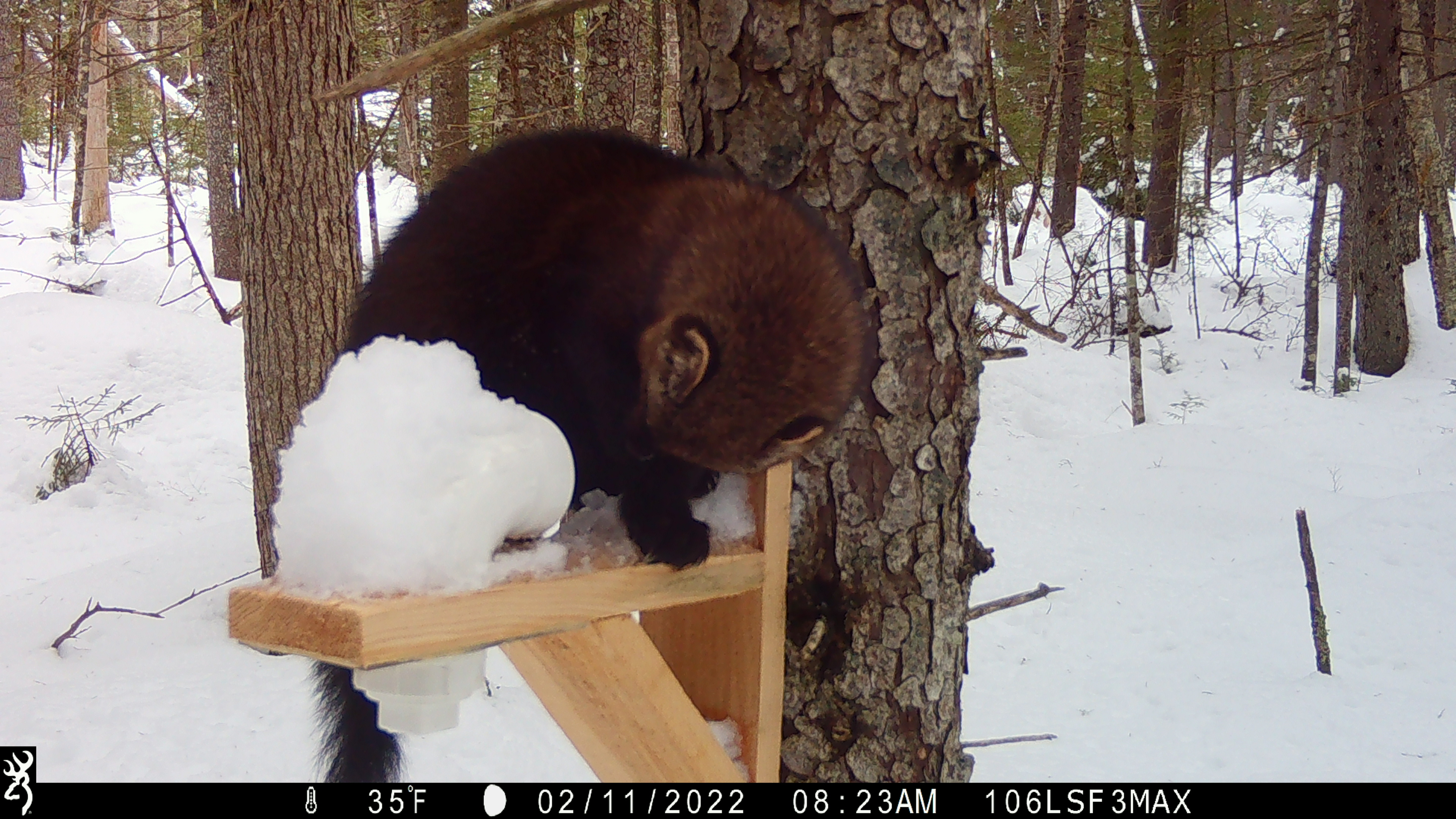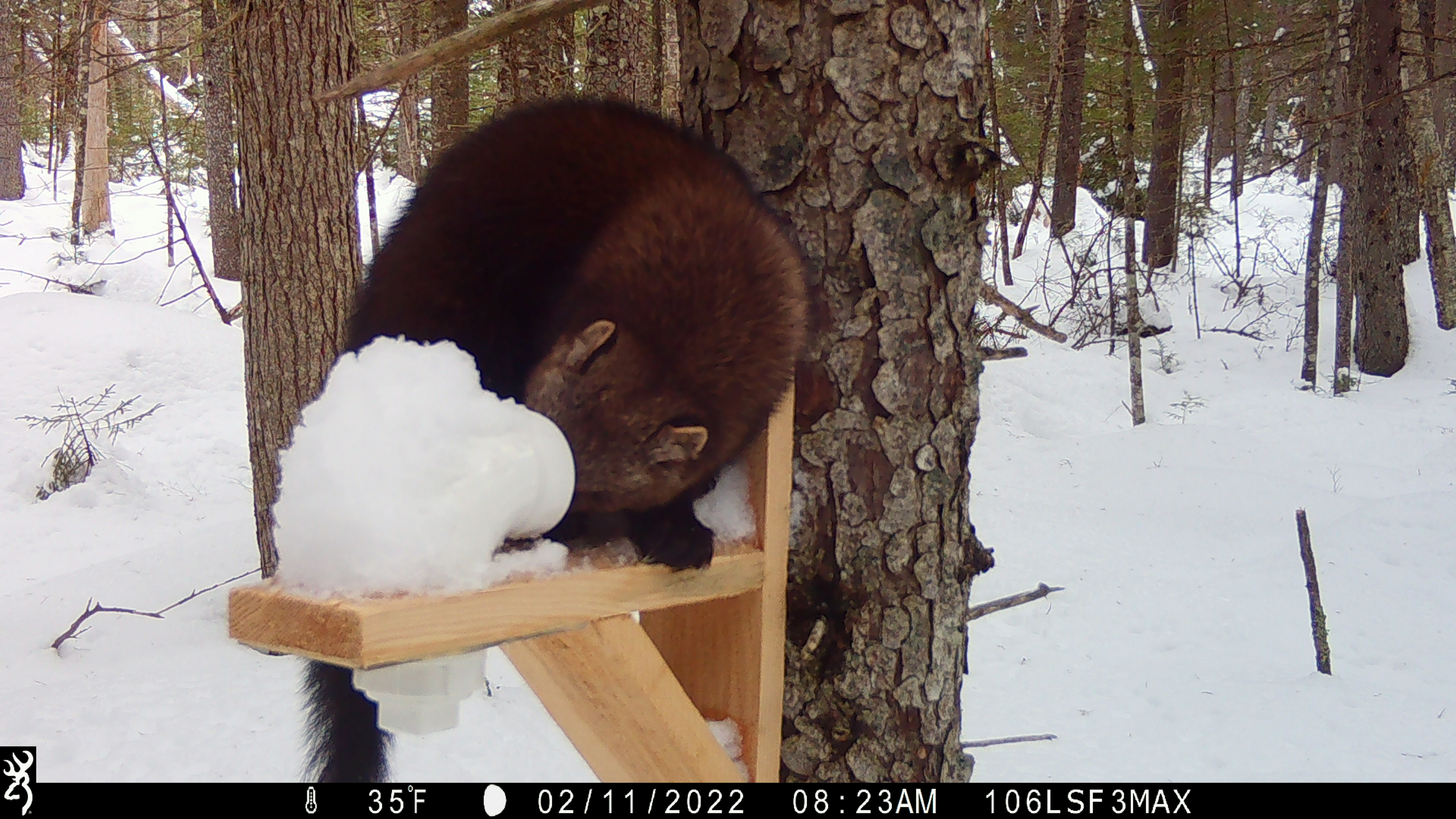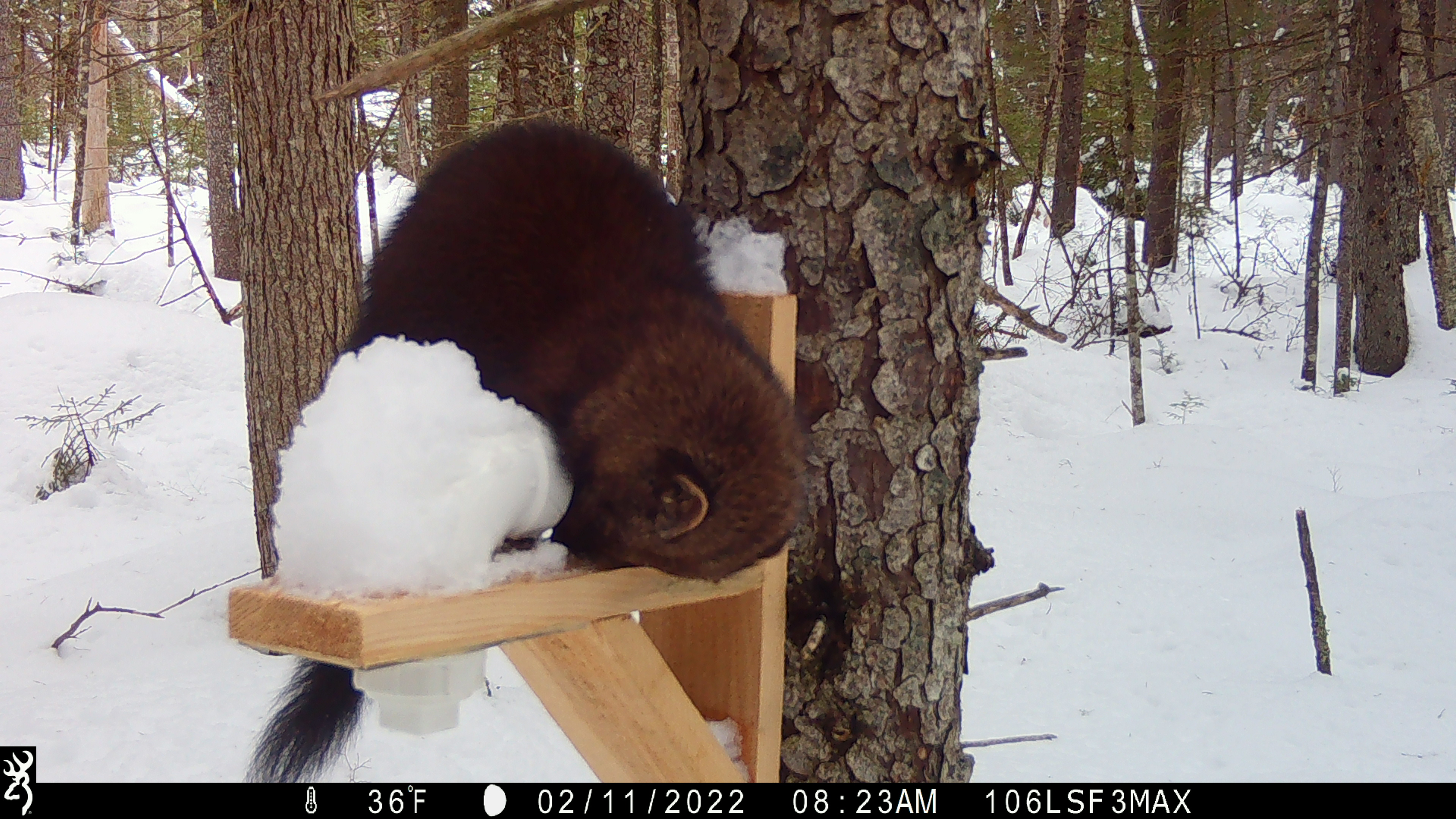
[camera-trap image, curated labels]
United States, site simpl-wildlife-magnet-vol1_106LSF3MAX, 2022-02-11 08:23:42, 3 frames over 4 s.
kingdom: Animalia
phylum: Chordata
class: Mammalia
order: Carnivora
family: Mustelidae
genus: Pekania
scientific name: Pekania pennanti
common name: fisher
Fisher (Pekania pennanti).